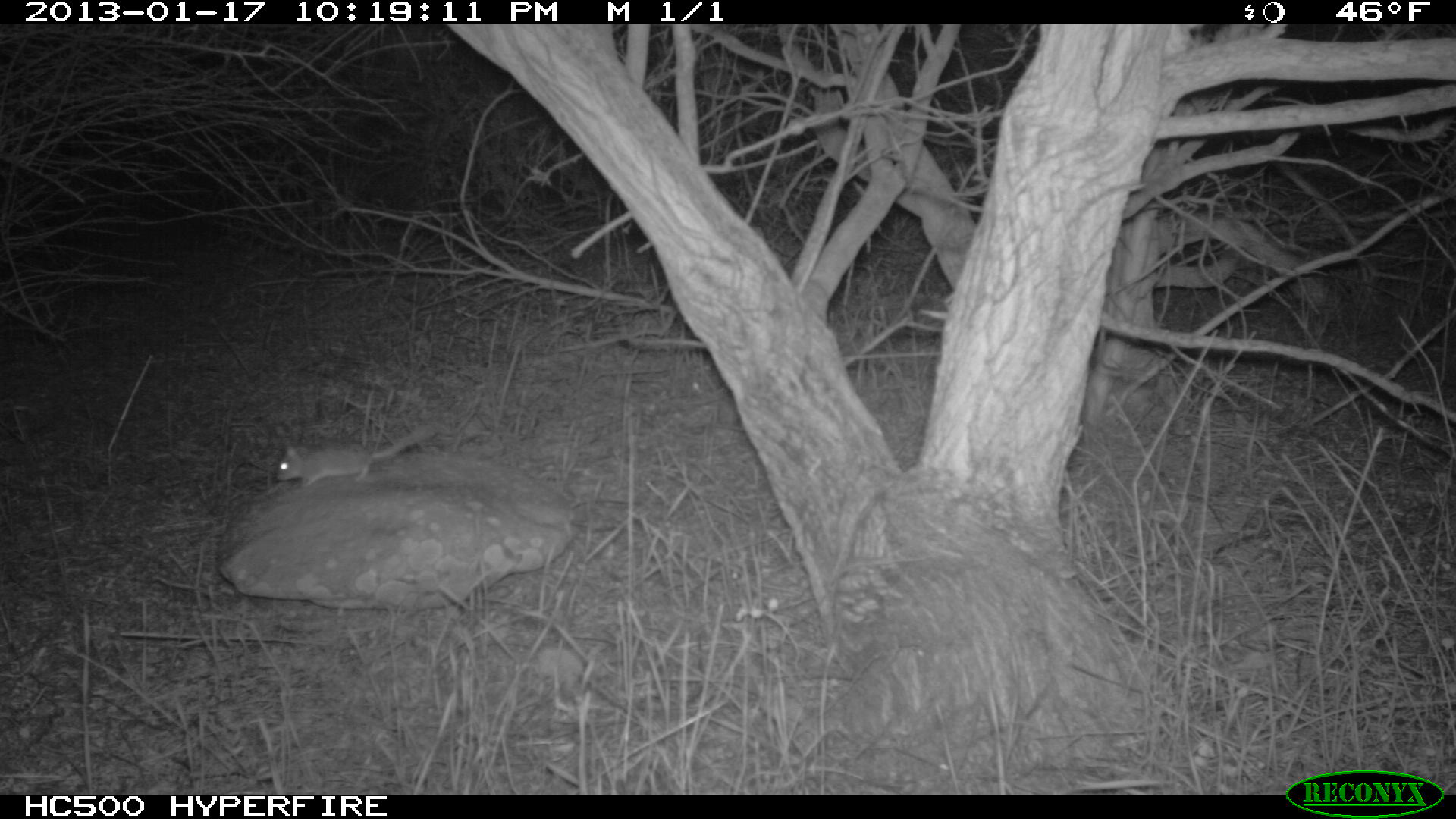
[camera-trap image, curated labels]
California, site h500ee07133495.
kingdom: Animalia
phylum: Chordata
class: Mammalia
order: Rodentia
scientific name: Rodentia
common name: rodent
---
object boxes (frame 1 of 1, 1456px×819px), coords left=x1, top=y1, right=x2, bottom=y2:
rodent: left=275, top=422, right=436, bottom=489